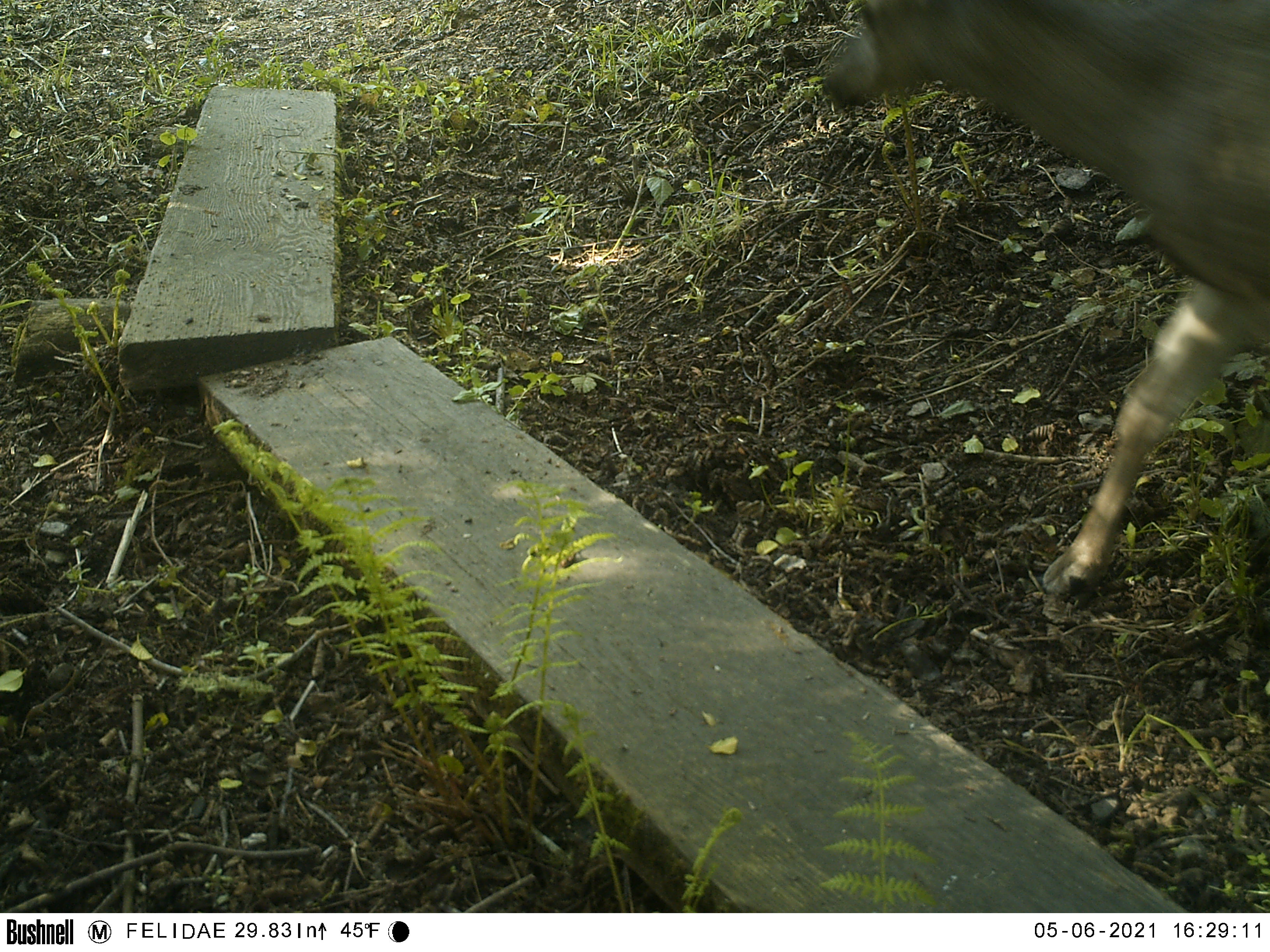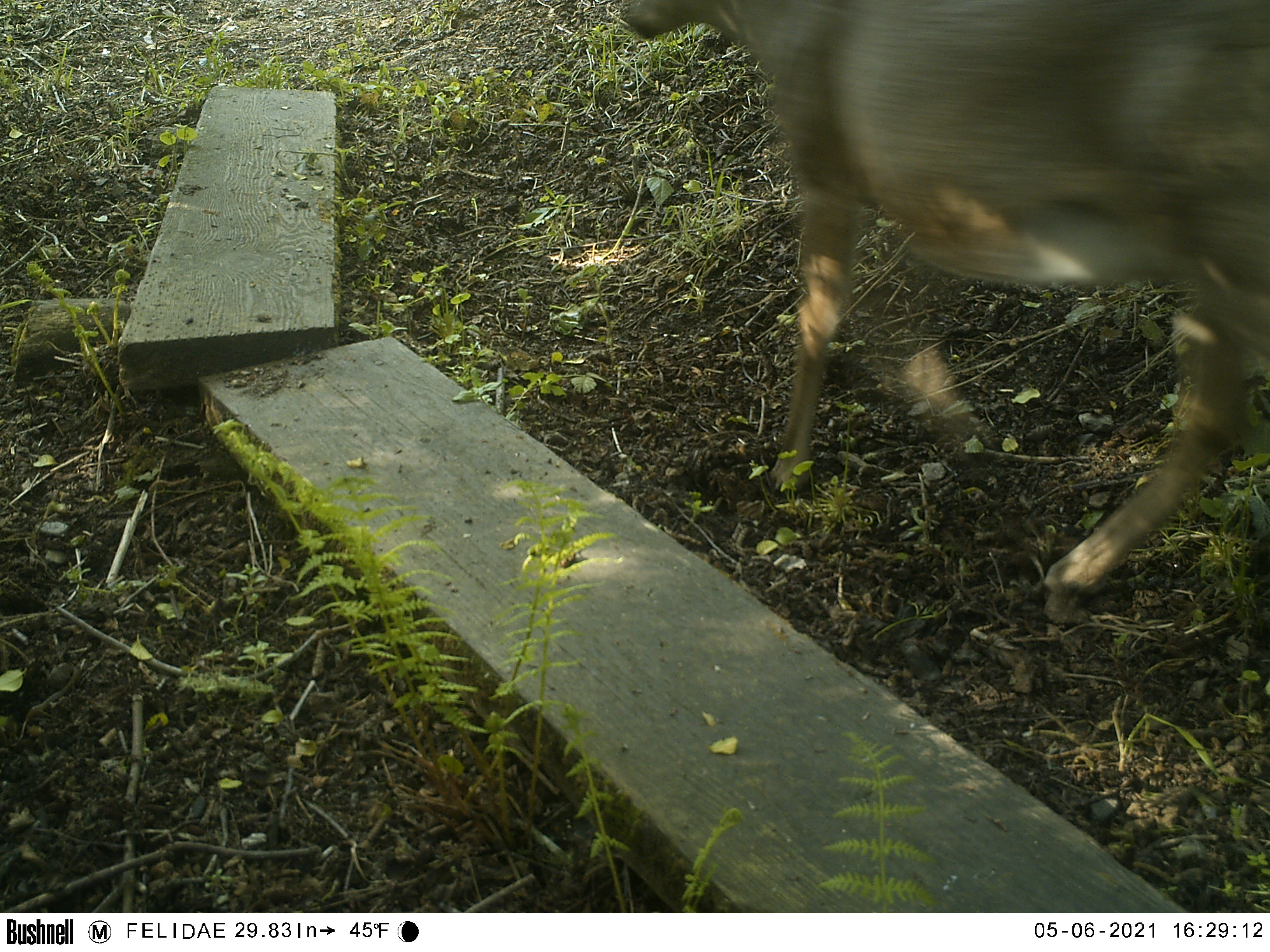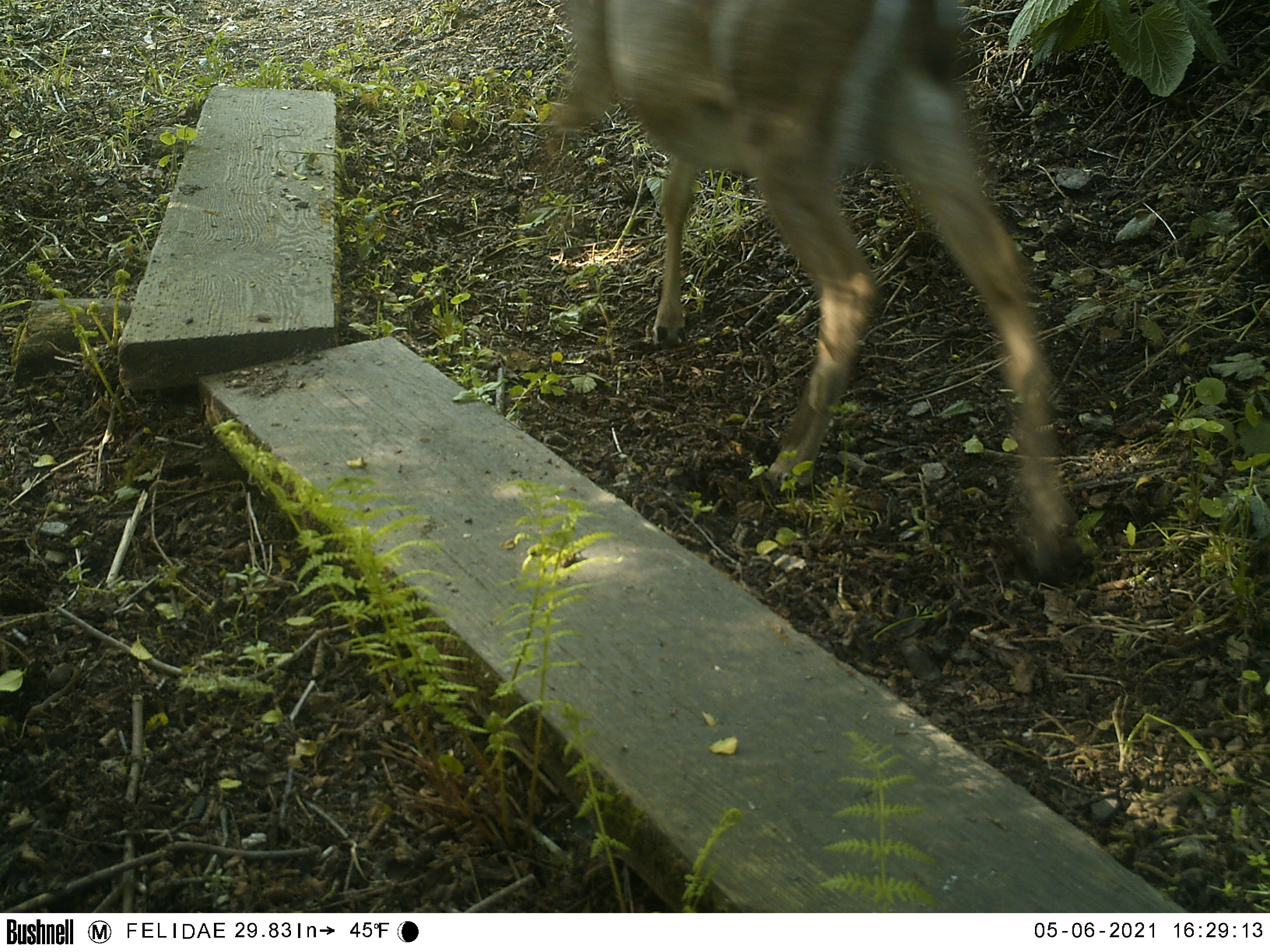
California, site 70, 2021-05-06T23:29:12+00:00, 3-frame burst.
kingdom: Animalia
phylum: Chordata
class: Mammalia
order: Artiodactyla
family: Cervidae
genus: Odocoileus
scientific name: Odocoileus hemionus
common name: mule deer